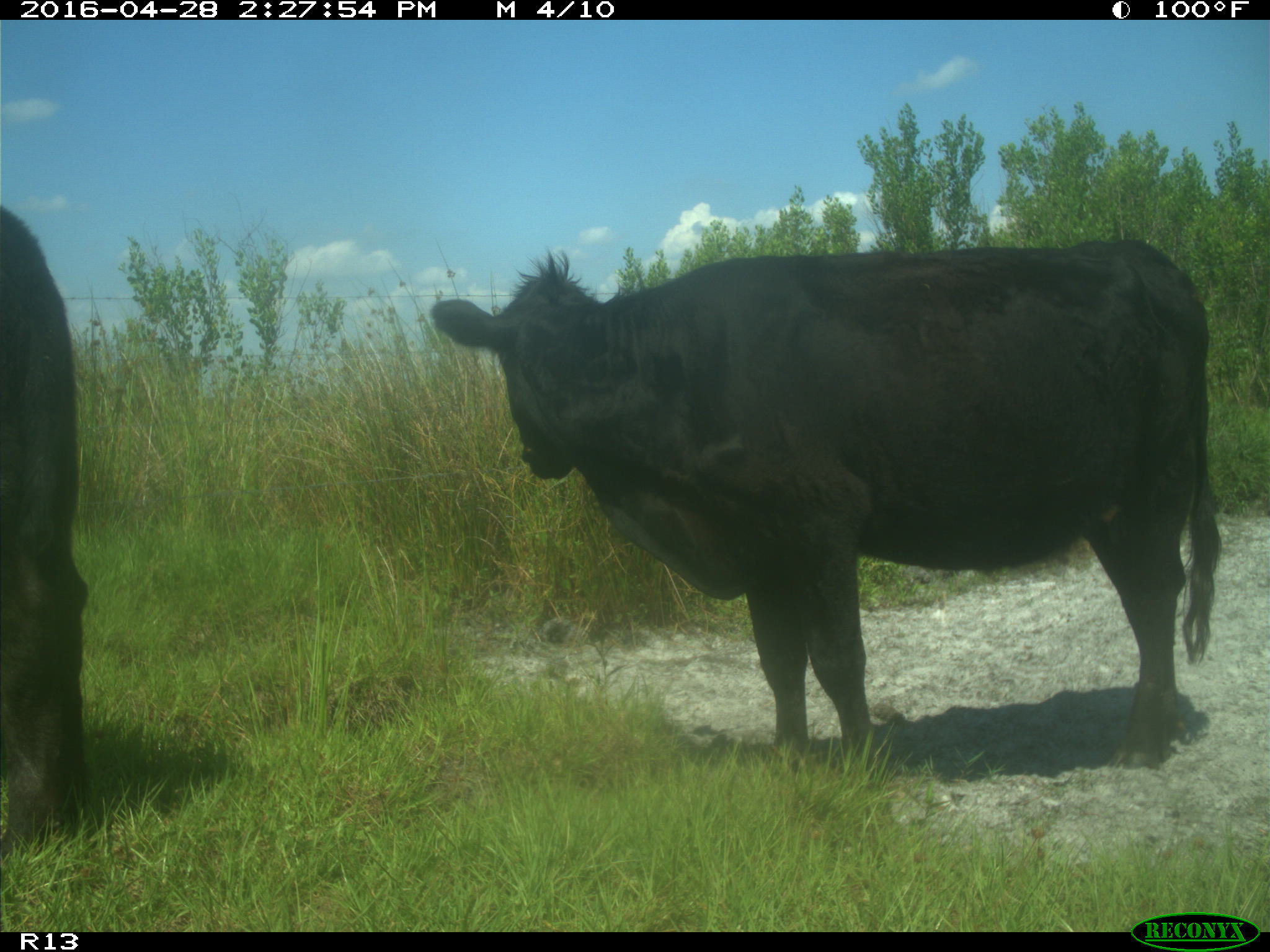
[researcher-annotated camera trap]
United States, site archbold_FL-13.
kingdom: Animalia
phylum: Chordata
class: Mammalia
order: Artiodactyla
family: Bovidae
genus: Bos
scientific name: Bos taurus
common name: domestic cow